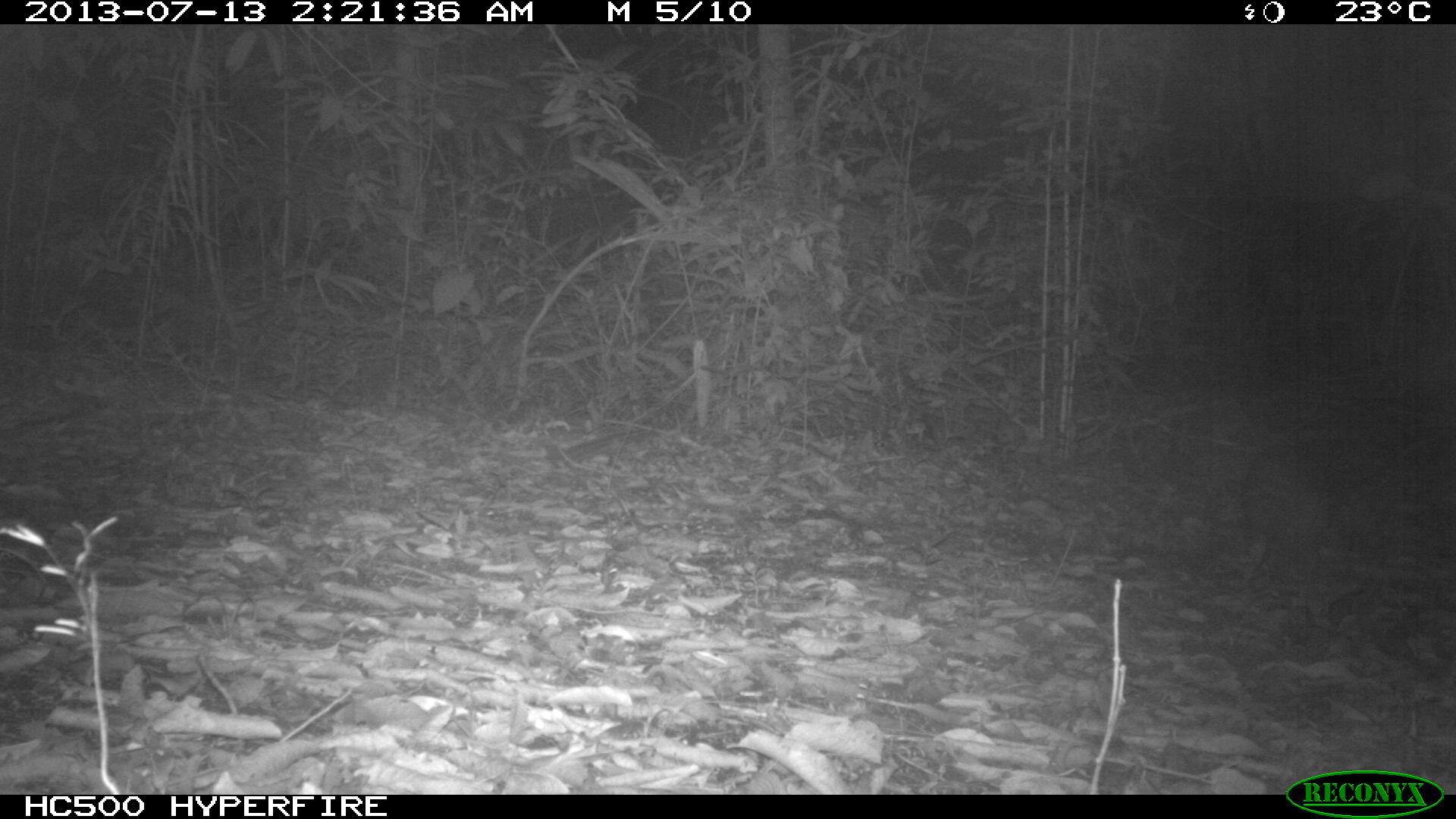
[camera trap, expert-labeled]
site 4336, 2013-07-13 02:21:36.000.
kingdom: Animalia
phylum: Chordata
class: Mammalia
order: Rodentia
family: Cuniculidae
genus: Cuniculus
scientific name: Cuniculus paca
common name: lowland paca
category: agouti paca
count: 1